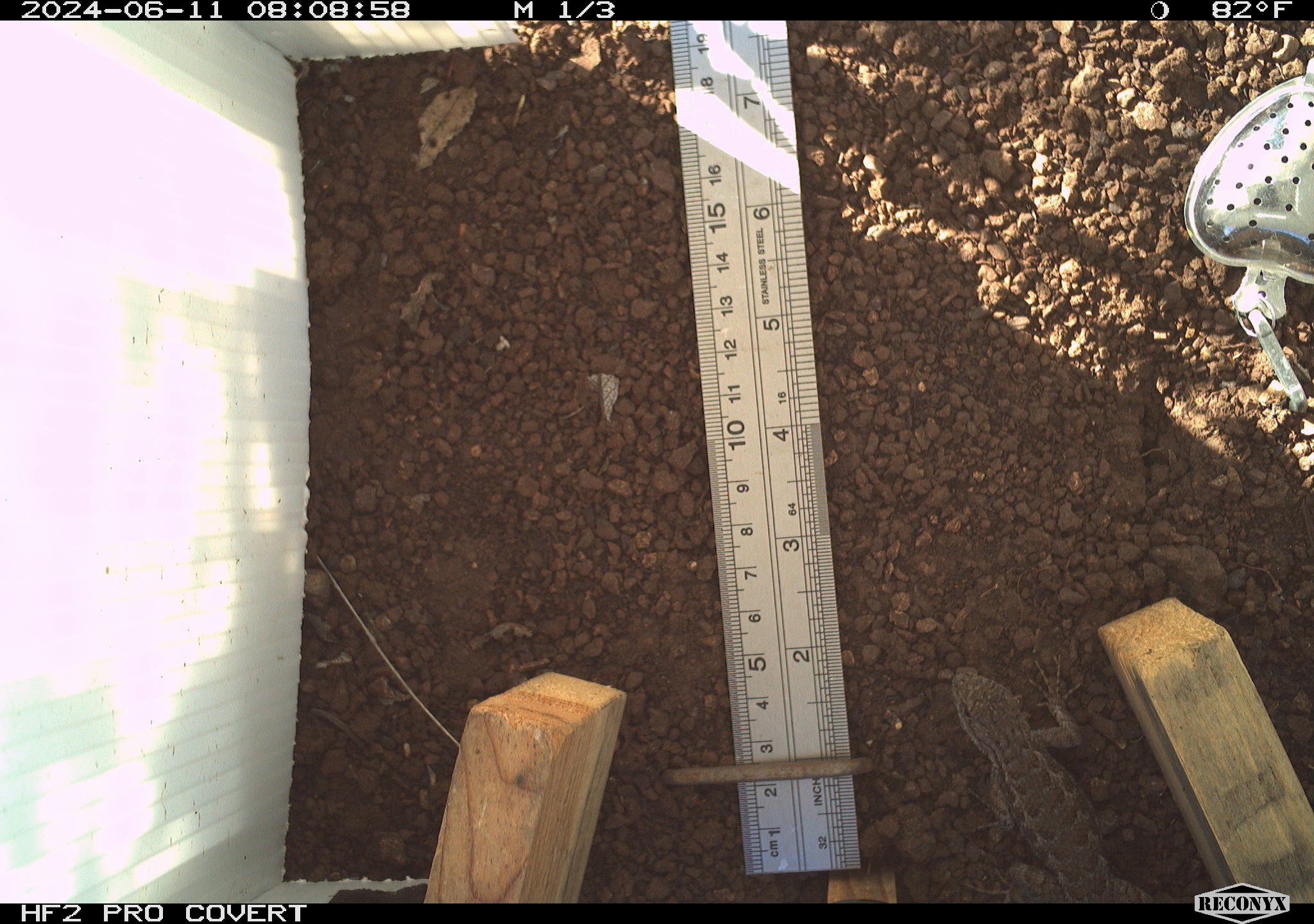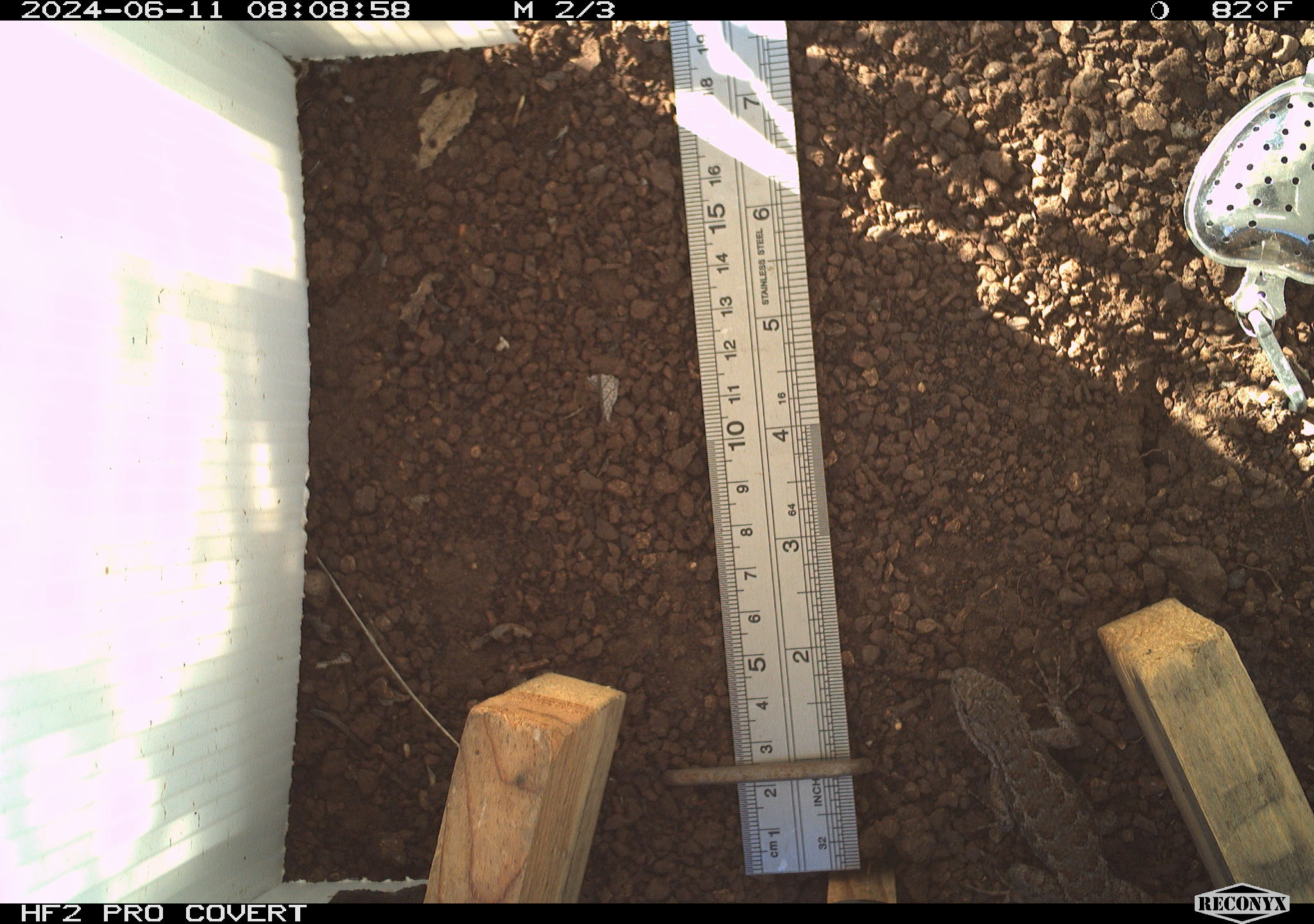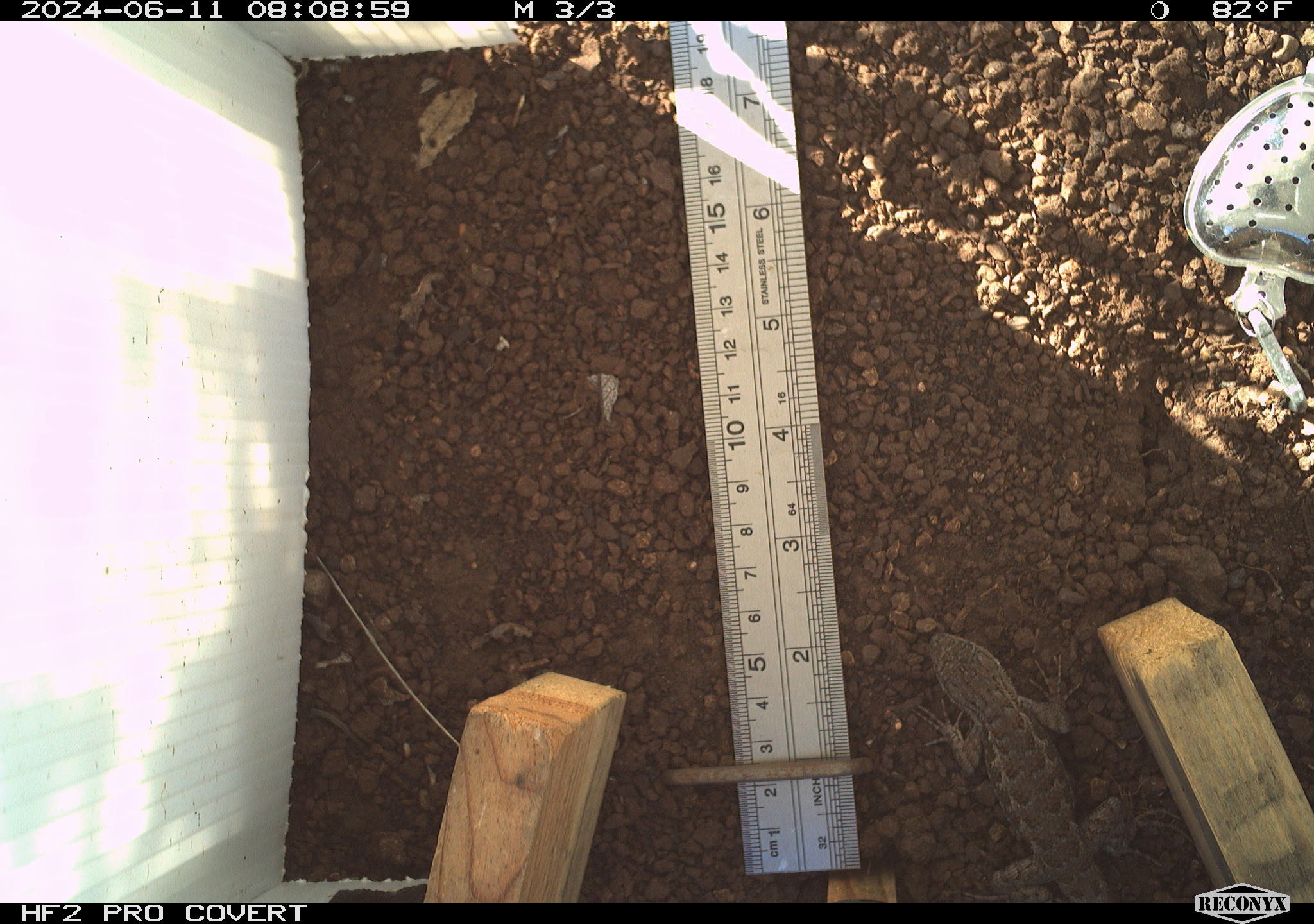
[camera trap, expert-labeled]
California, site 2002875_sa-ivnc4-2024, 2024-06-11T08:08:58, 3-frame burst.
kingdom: Animalia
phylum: Chordata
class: Reptilia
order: Squamata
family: Phrynosomatidae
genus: Sceloporus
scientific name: Sceloporus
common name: spiny lizards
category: sceloporus species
Sceloporus species (spiny lizards) (Sceloporus).